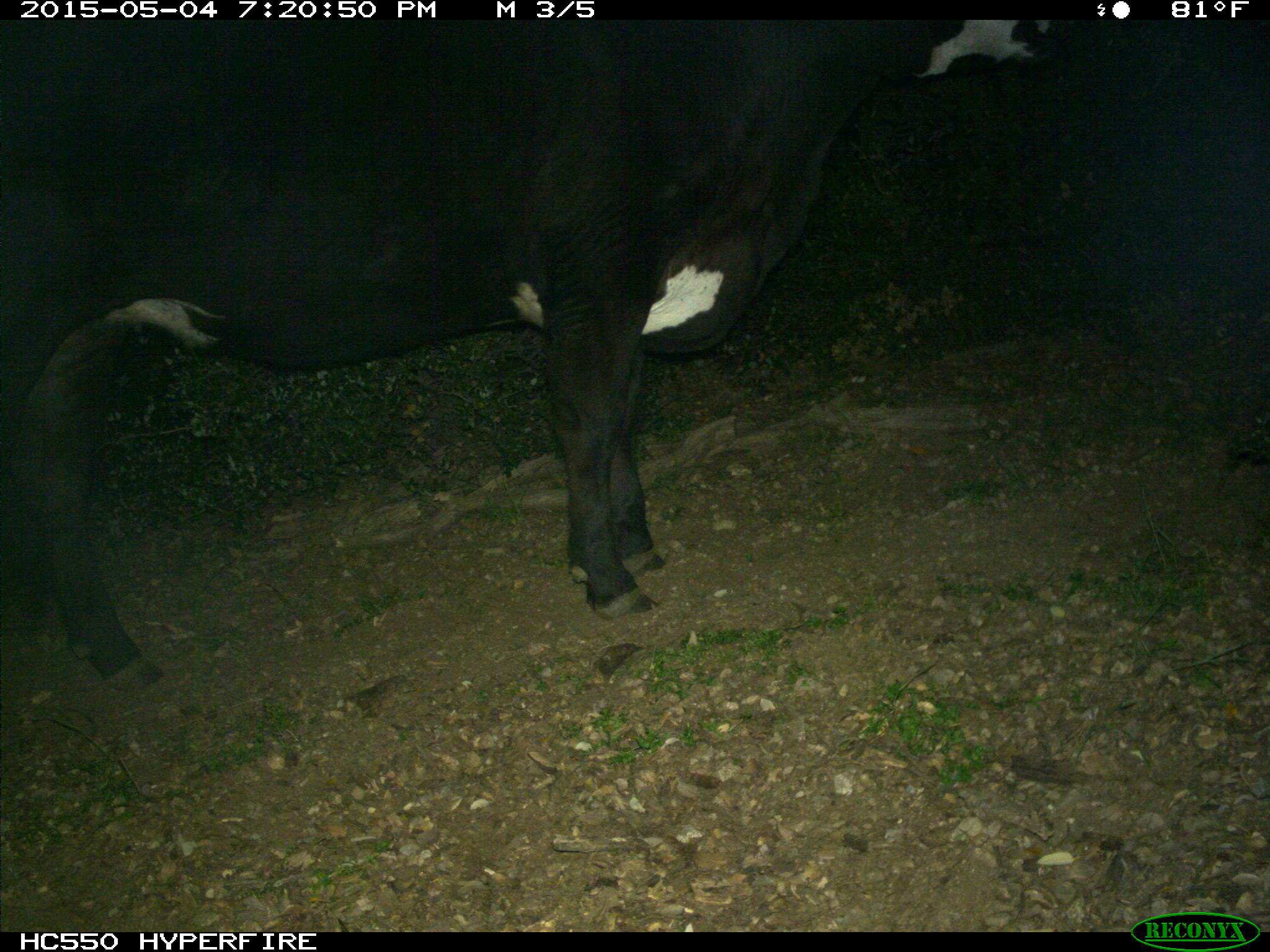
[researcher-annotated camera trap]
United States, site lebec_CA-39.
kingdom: Animalia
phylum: Chordata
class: Mammalia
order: Artiodactyla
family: Bovidae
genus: Bos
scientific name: Bos taurus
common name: domestic cow